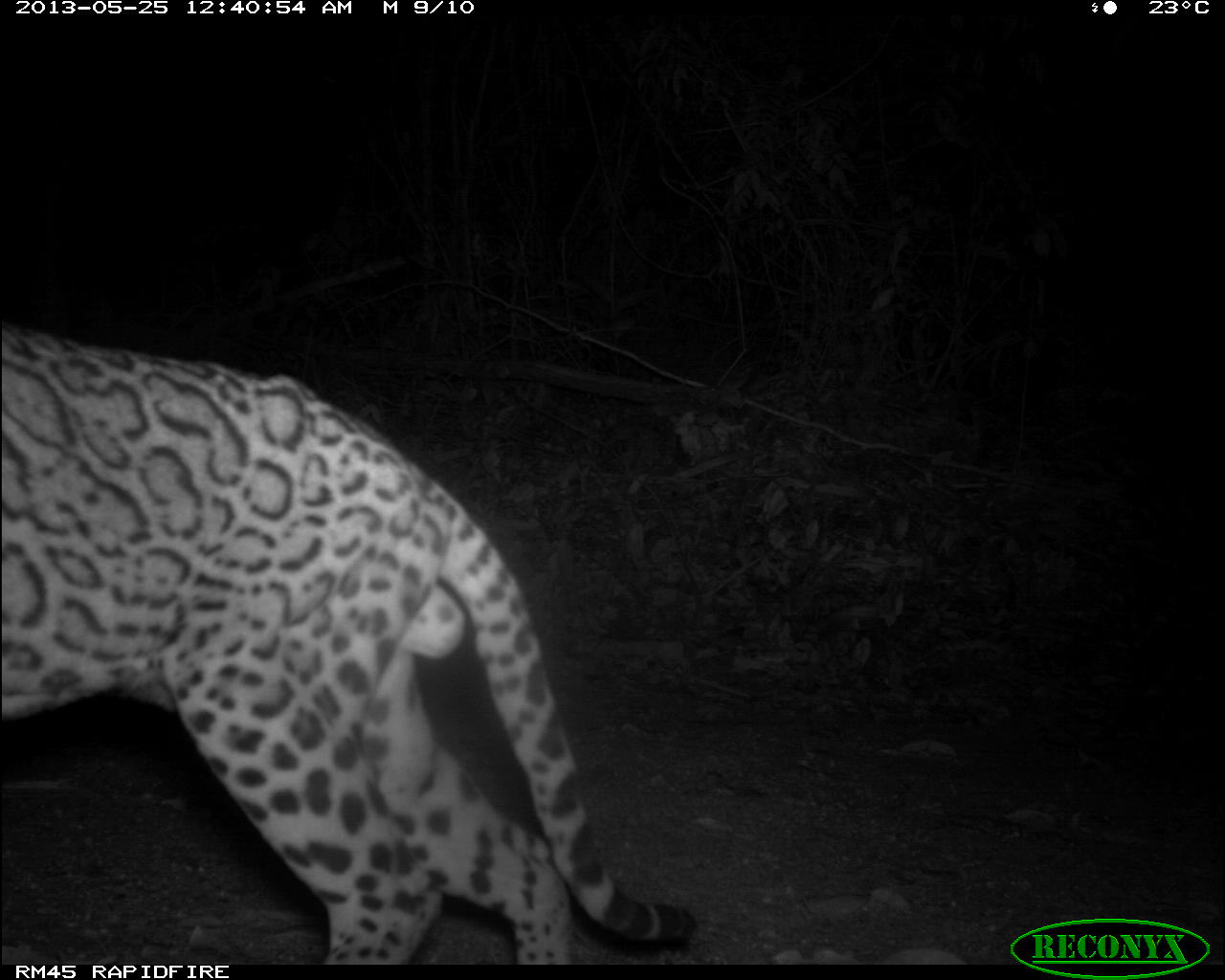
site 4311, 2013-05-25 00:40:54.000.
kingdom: Animalia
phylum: Chordata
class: Mammalia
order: Carnivora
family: Felidae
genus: Leopardus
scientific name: Leopardus pardalis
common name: ocelot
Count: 1.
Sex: male.